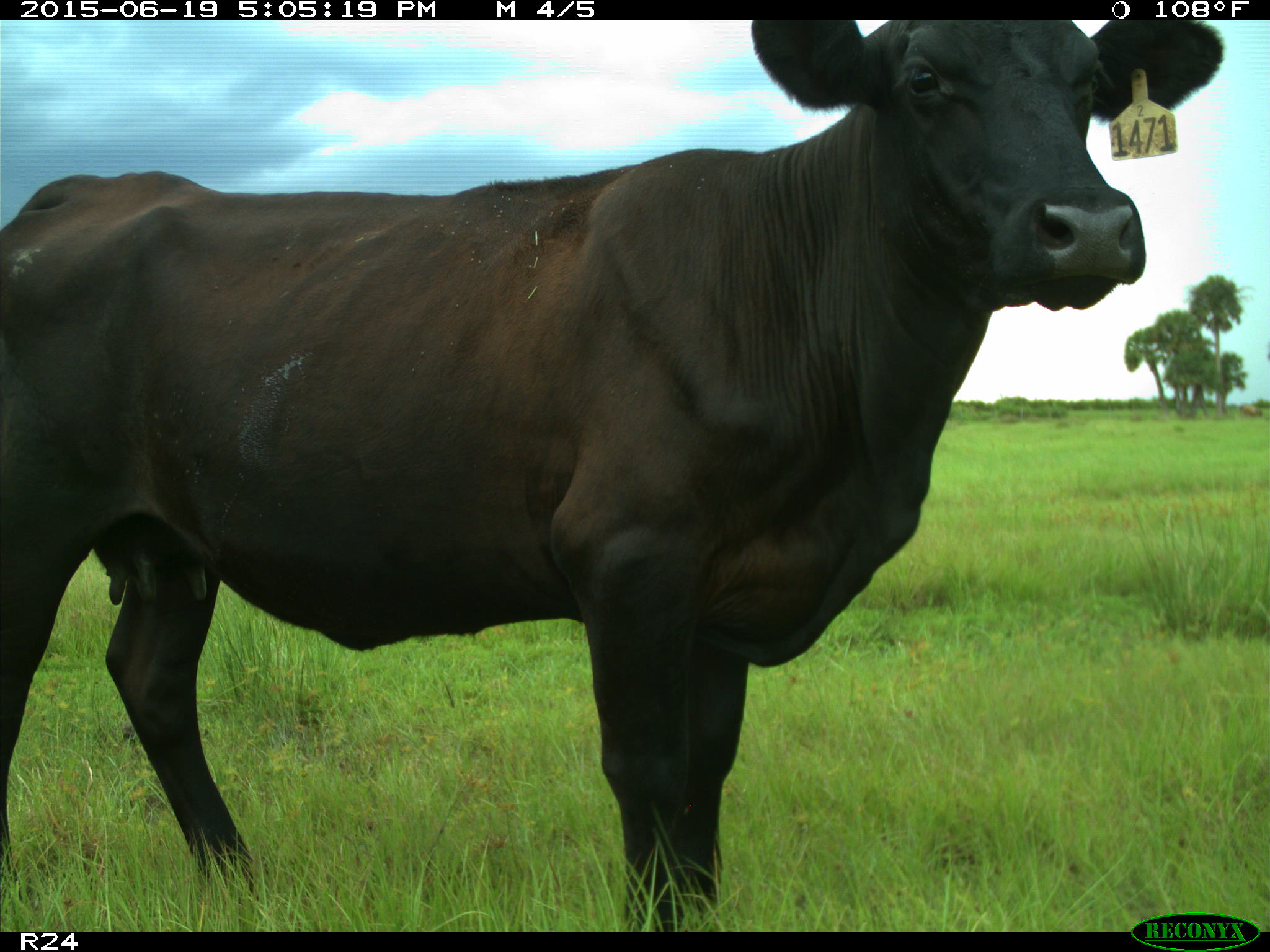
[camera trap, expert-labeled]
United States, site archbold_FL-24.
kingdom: Animalia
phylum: Chordata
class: Mammalia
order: Artiodactyla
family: Bovidae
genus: Bos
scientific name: Bos taurus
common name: domestic cow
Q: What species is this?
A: Bos taurus (domestic cow).